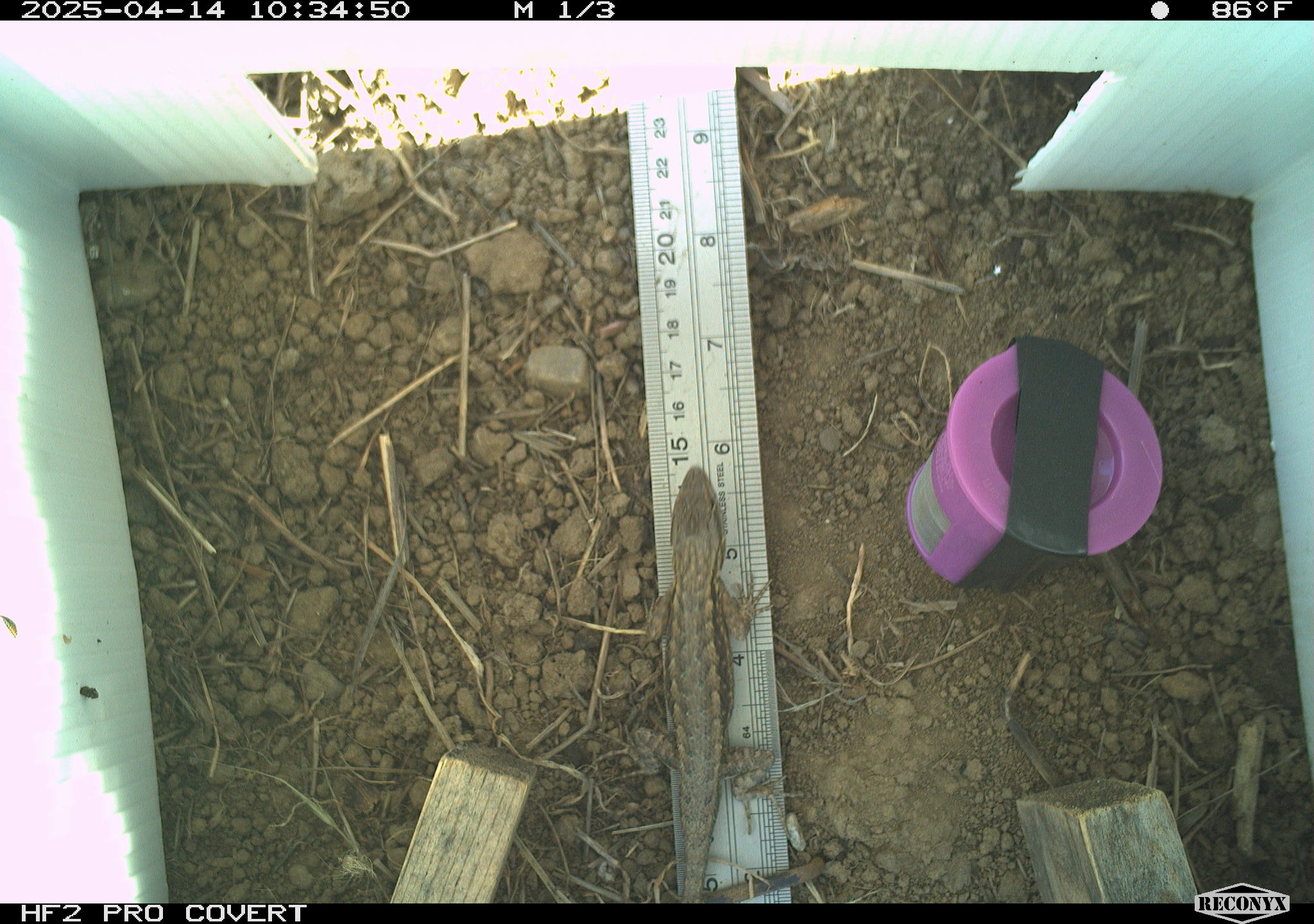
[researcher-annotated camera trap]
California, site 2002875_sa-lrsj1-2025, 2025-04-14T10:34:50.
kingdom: Animalia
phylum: Chordata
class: Reptilia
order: Squamata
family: Phrynosomatidae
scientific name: Phrynosomatidae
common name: north american spiny lizards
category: sceloporus/uta species